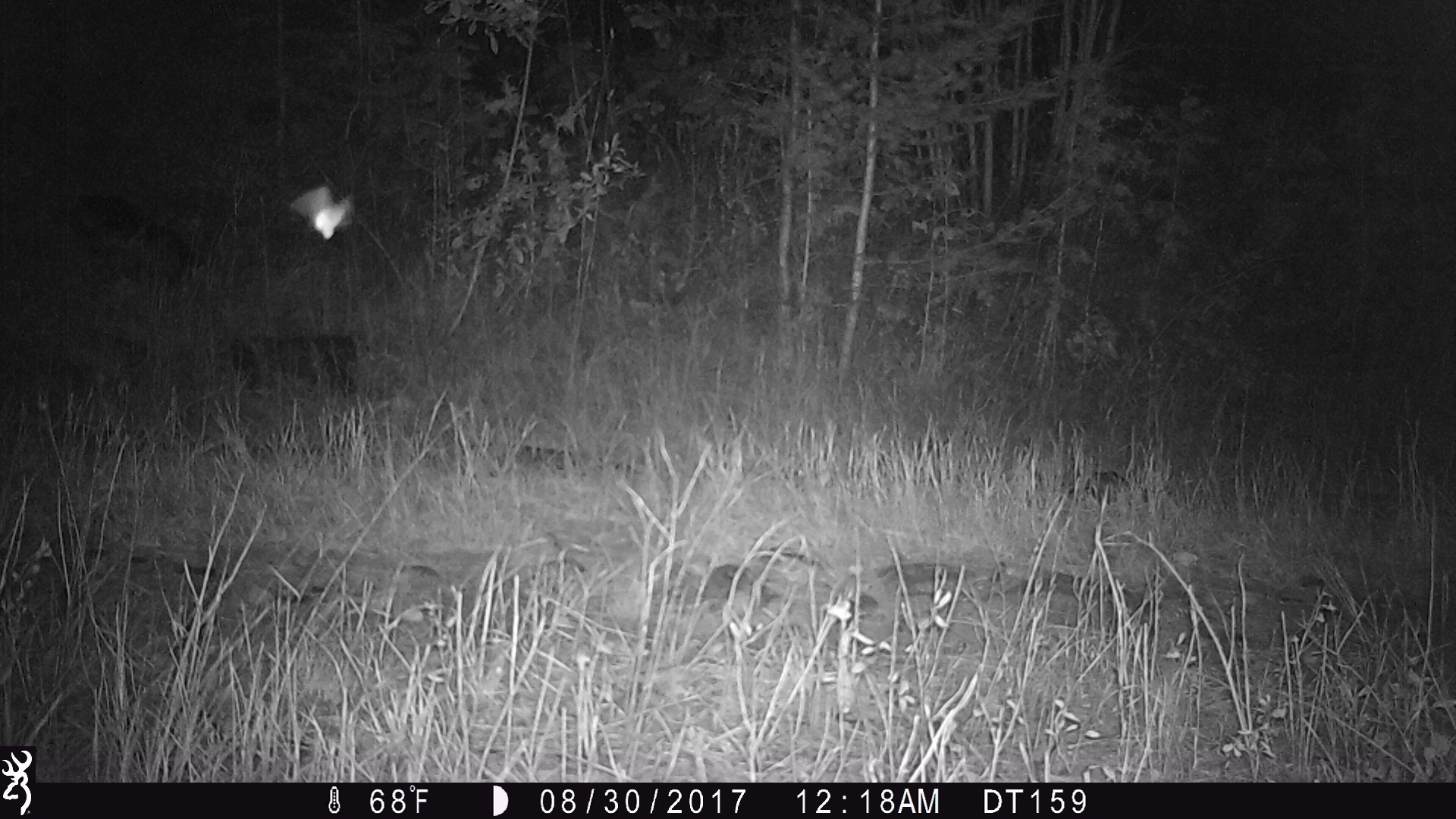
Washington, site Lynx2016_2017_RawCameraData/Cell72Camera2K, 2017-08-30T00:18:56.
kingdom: Animalia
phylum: Chordata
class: Mammalia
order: Lagomorpha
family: Leporidae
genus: Lepus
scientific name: Lepus americanus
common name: snowshoe hare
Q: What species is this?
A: Lepus americanus (snowshoe hare).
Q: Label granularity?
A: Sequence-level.